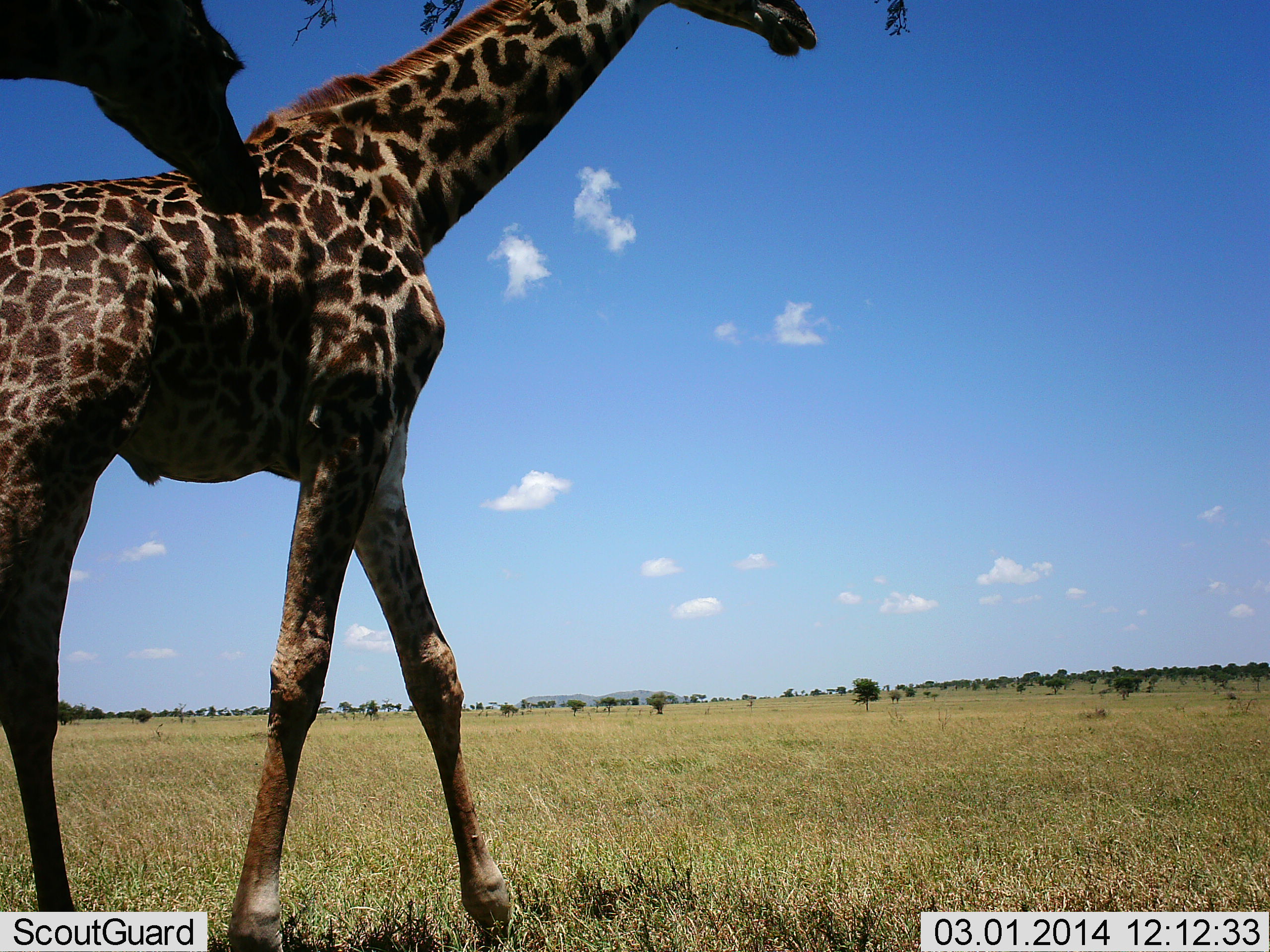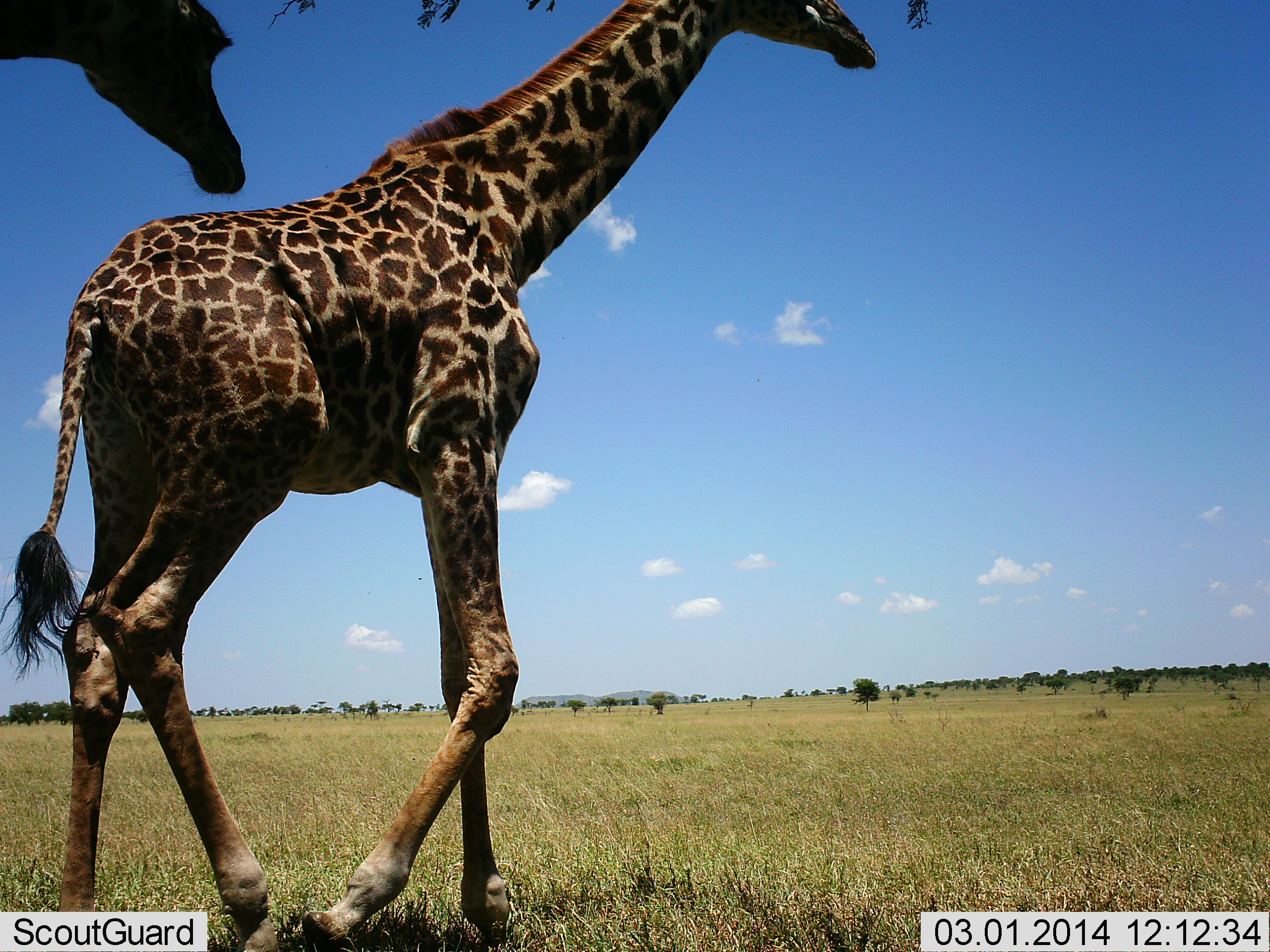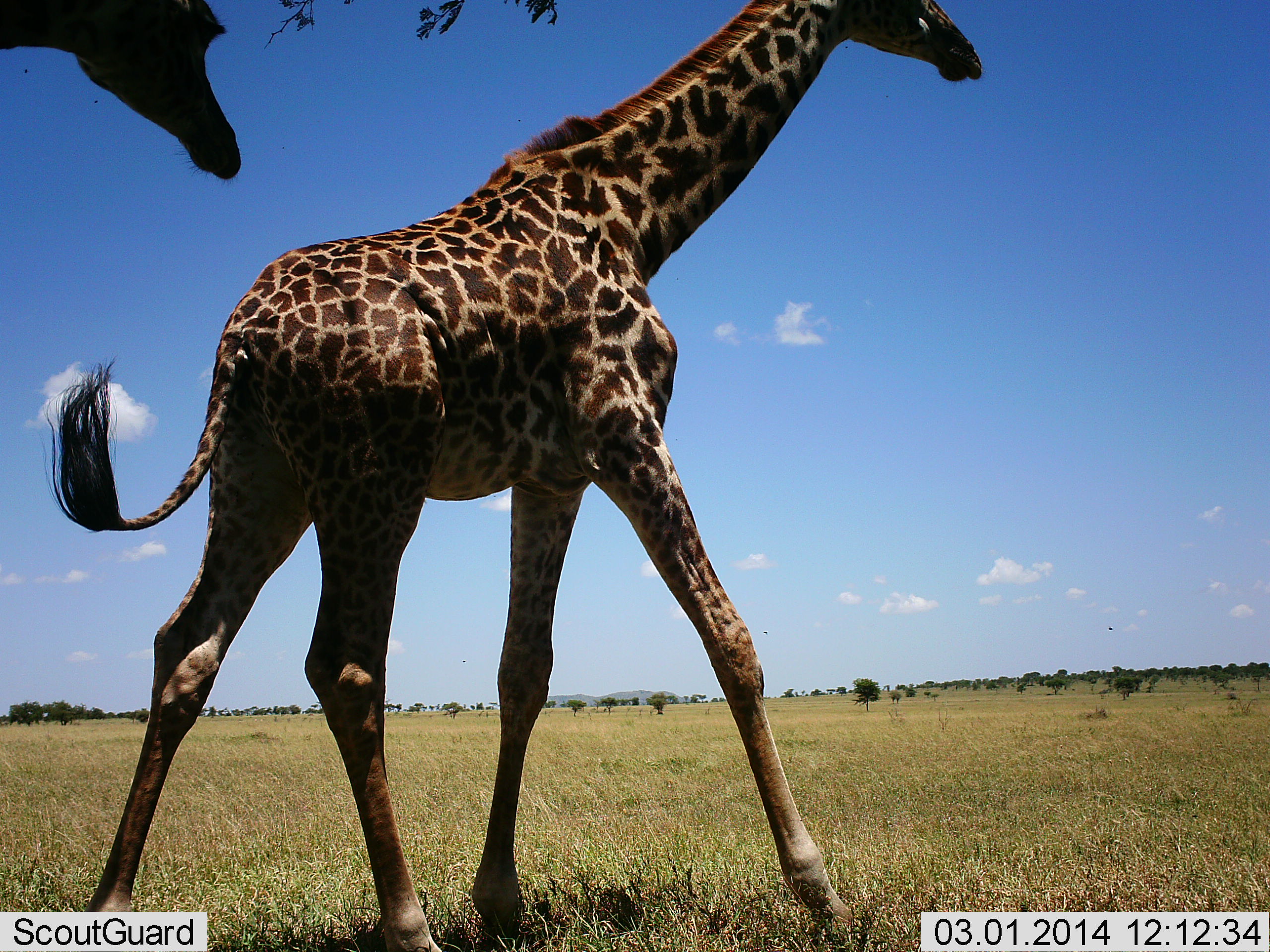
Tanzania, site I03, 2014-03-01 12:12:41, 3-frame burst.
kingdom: Animalia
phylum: Chordata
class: Mammalia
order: Artiodactyla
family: Giraffidae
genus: Giraffa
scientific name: Giraffa camelopardalis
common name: giraffe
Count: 2.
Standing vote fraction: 30%.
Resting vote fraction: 0%.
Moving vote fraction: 90%.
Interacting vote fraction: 0%.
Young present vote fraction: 20%.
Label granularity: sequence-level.